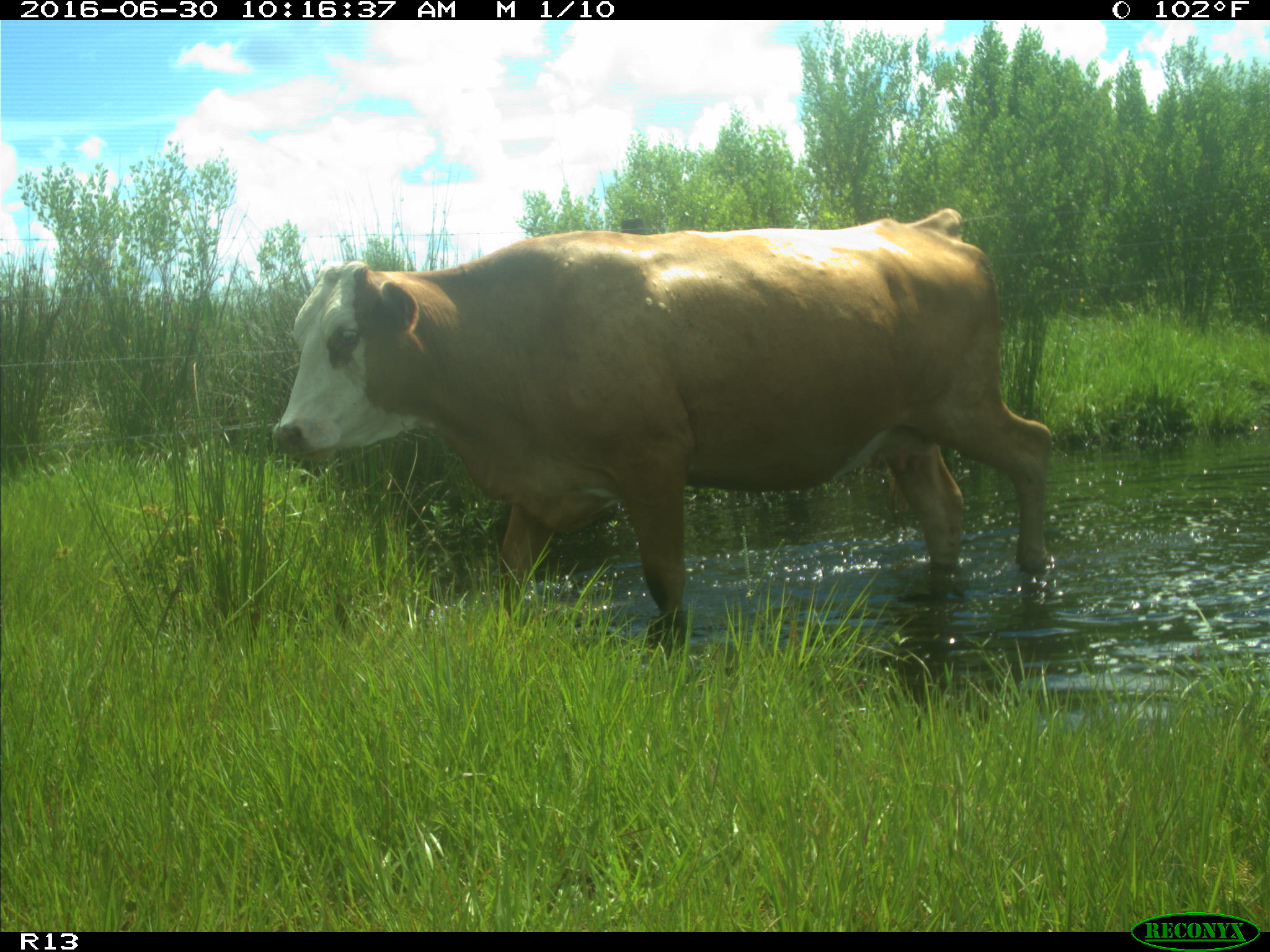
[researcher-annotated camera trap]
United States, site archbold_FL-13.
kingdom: Animalia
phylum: Chordata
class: Mammalia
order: Artiodactyla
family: Bovidae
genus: Bos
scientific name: Bos taurus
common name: domestic cow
Bos taurus (domestic cow).